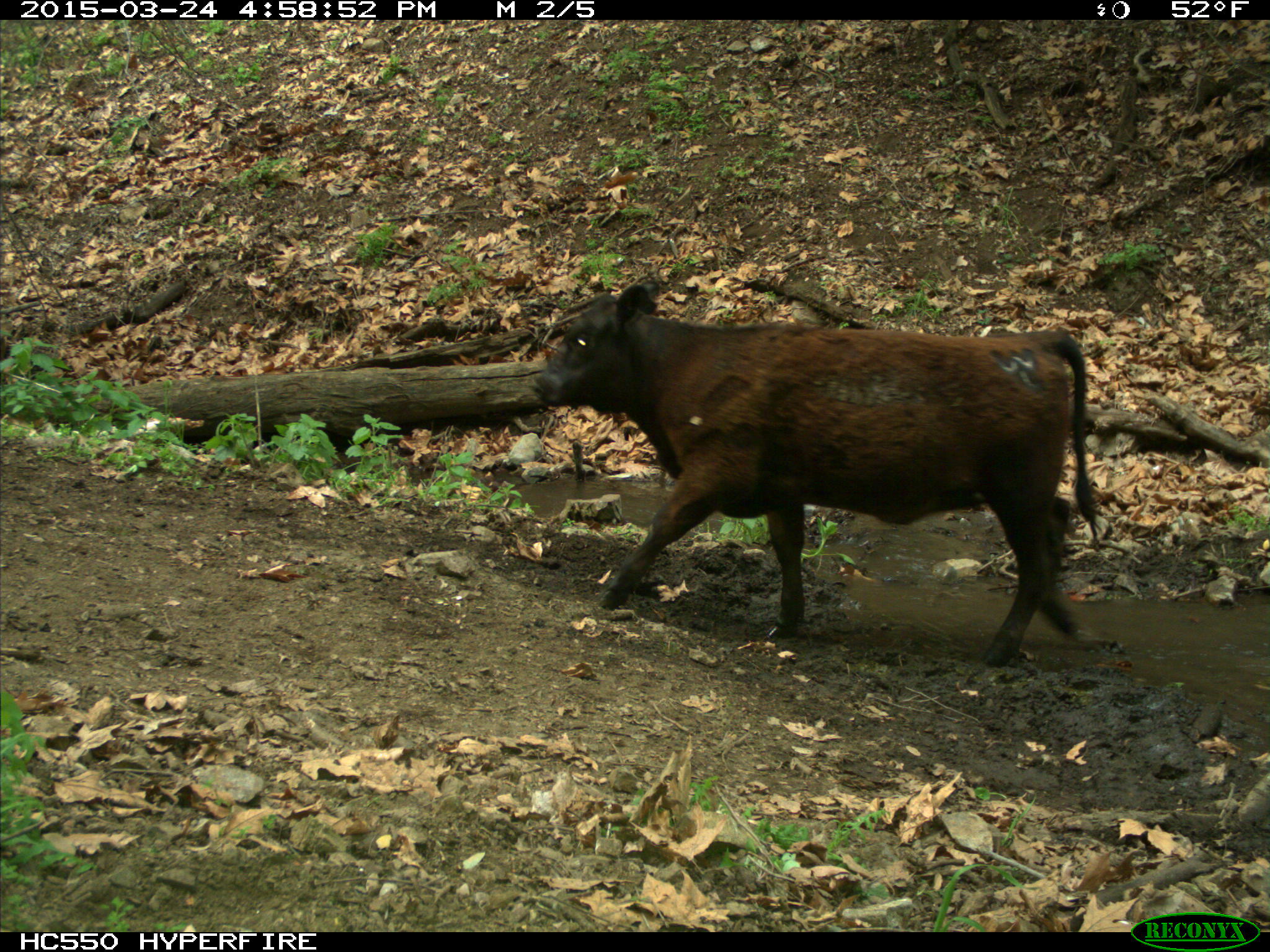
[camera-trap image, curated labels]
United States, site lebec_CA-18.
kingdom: Animalia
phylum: Chordata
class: Mammalia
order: Artiodactyla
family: Bovidae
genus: Bos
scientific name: Bos taurus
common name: domestic cow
Bos taurus (domestic cow).